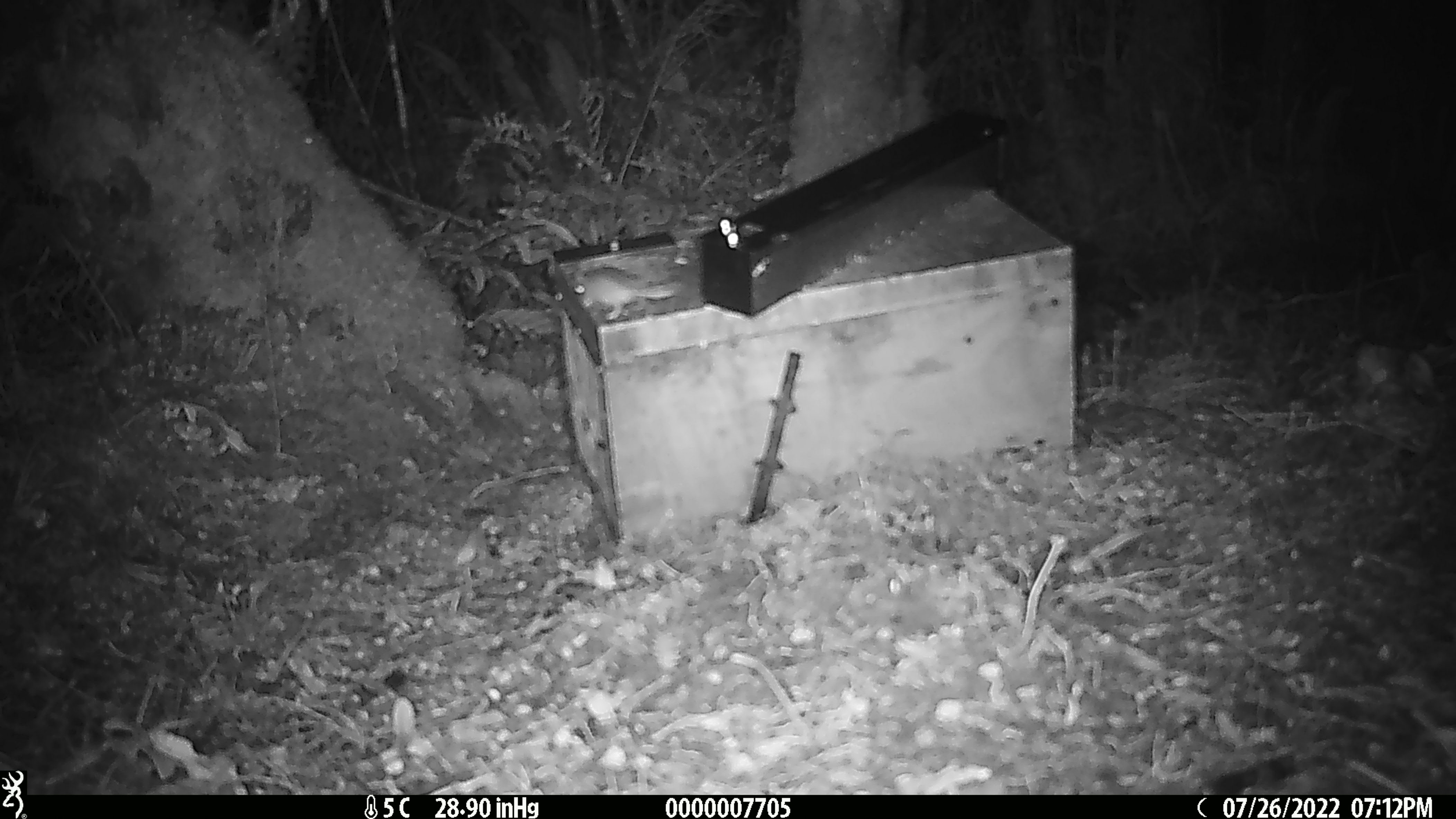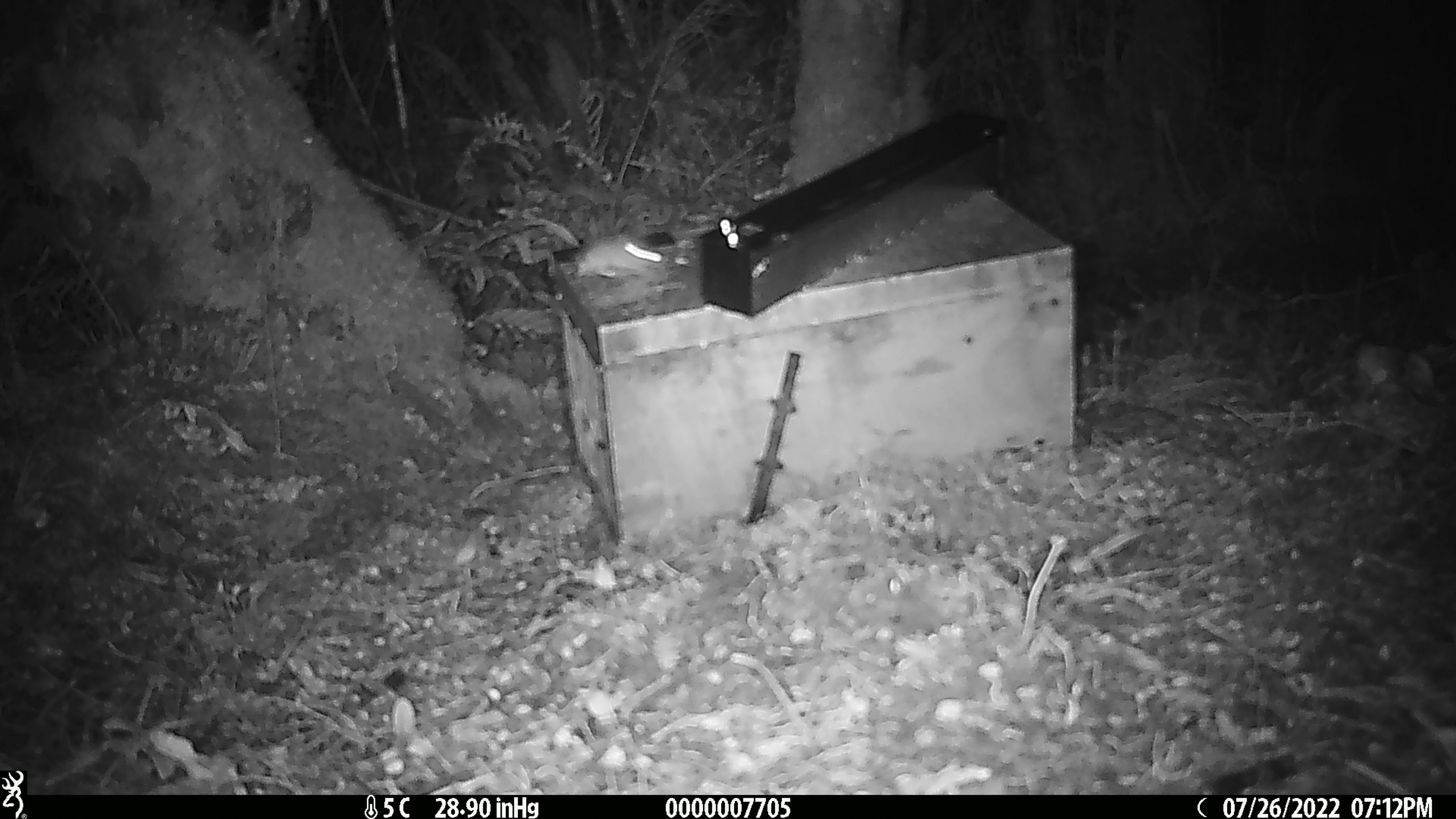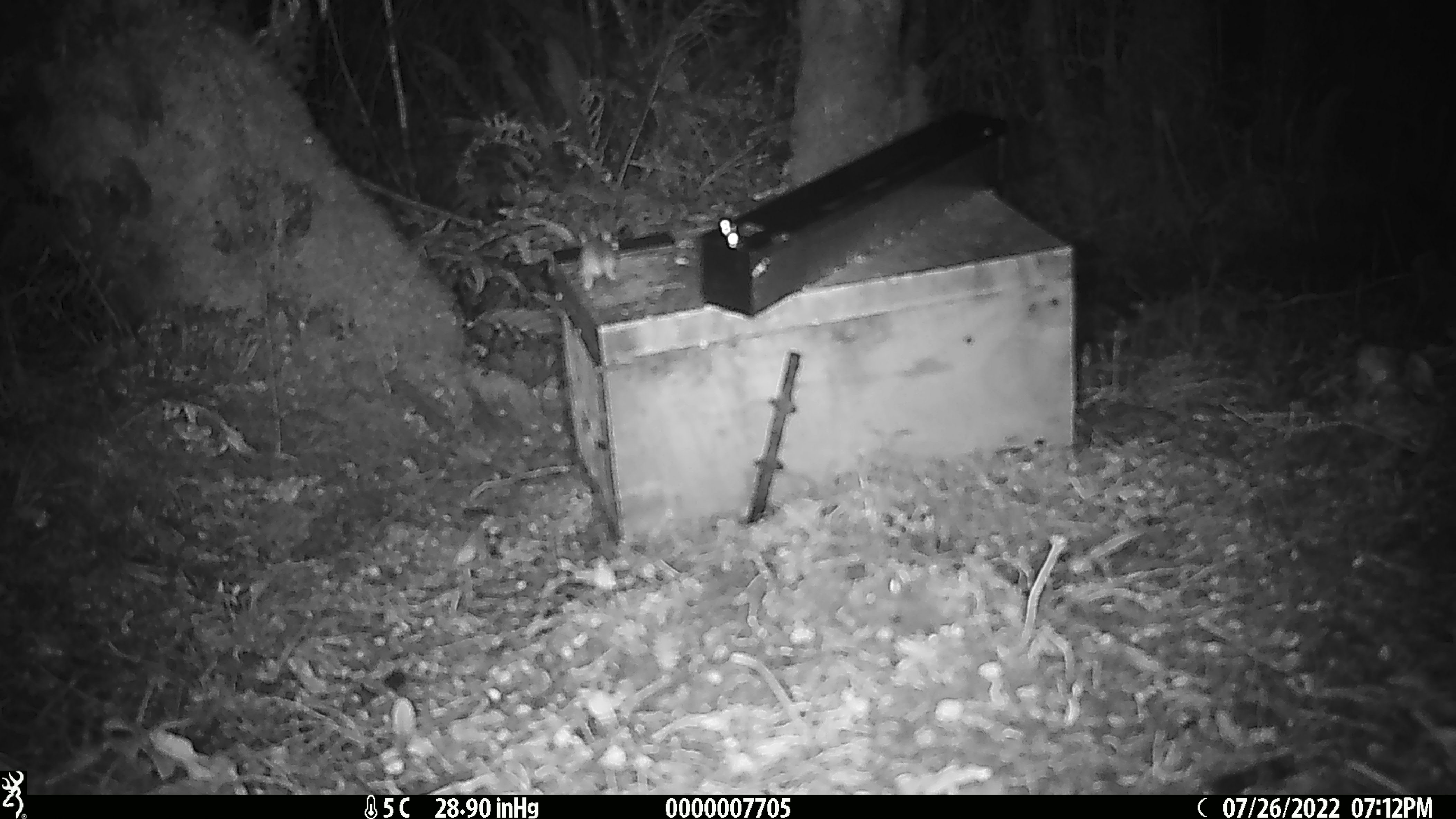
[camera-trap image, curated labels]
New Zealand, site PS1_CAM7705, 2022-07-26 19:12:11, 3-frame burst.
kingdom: Animalia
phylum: Chordata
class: Mammalia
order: Rodentia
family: Muridae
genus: Mus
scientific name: Mus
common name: mouse